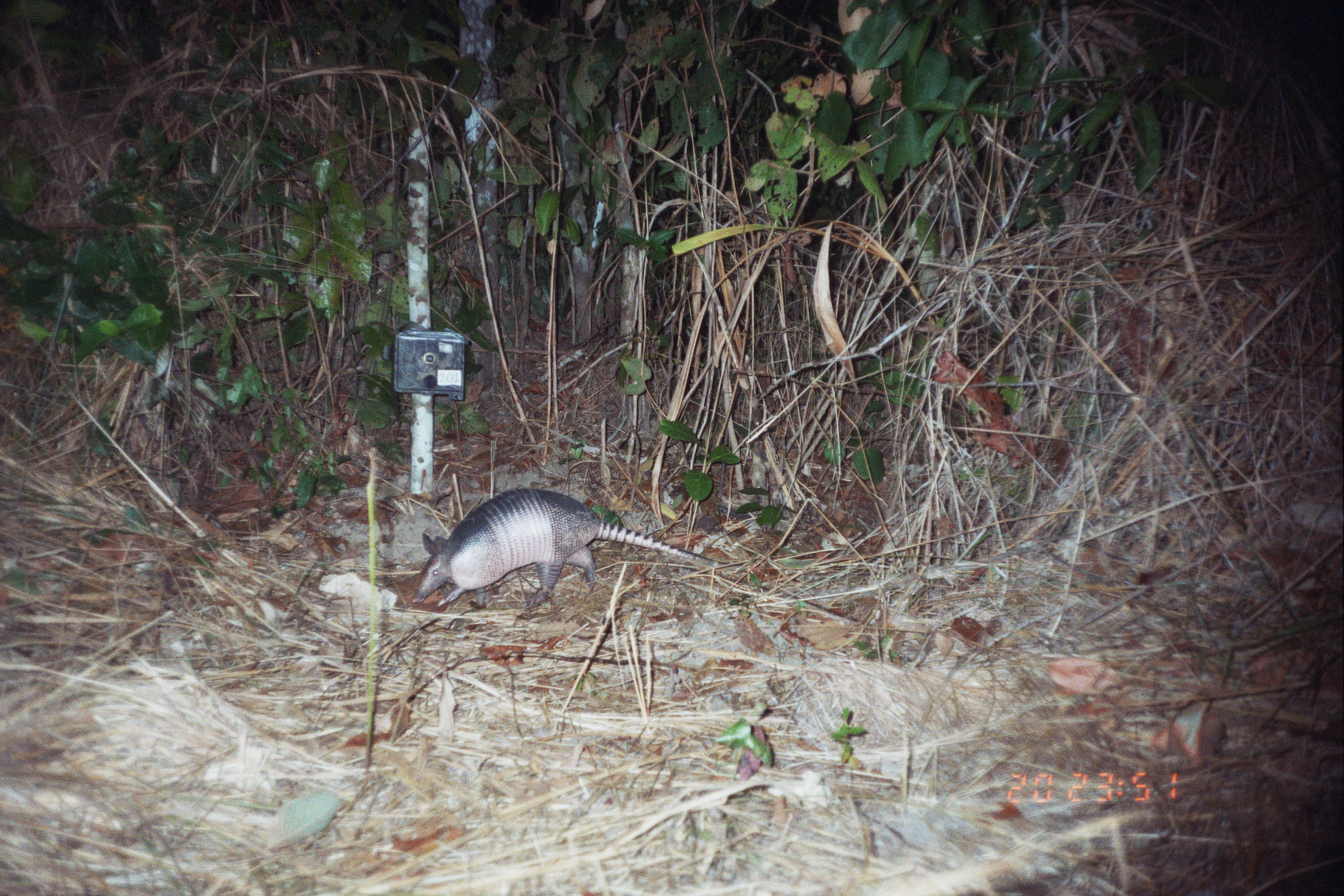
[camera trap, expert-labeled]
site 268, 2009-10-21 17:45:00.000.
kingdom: Animalia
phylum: Chordata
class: Mammalia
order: Rodentia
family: Dasyproctidae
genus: Dasyprocta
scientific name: Dasyprocta punctata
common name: central american agouti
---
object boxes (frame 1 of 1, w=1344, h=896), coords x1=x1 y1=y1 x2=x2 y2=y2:
dasyprocta punctata: x1=411 y1=488 x2=742 y2=627